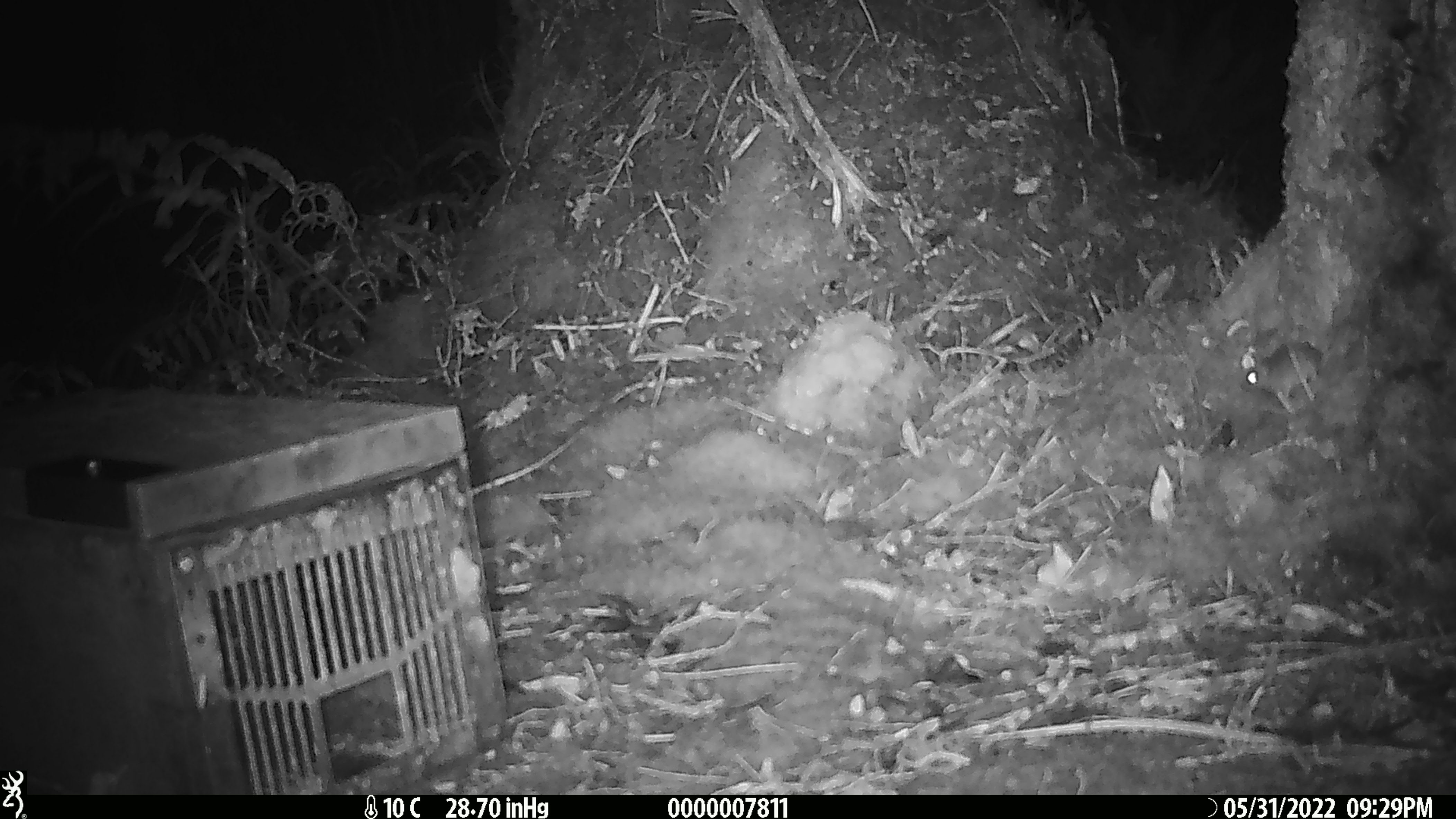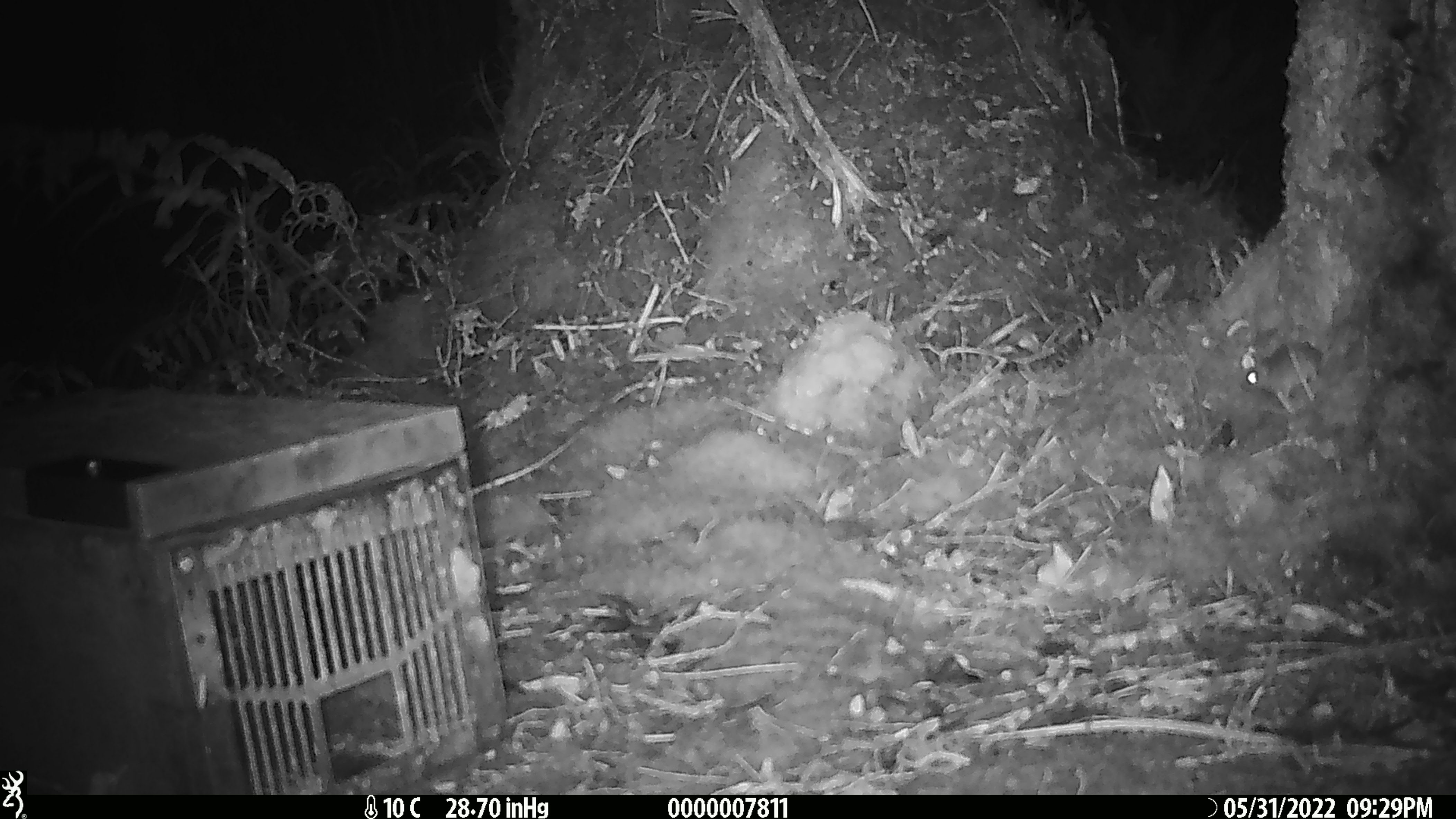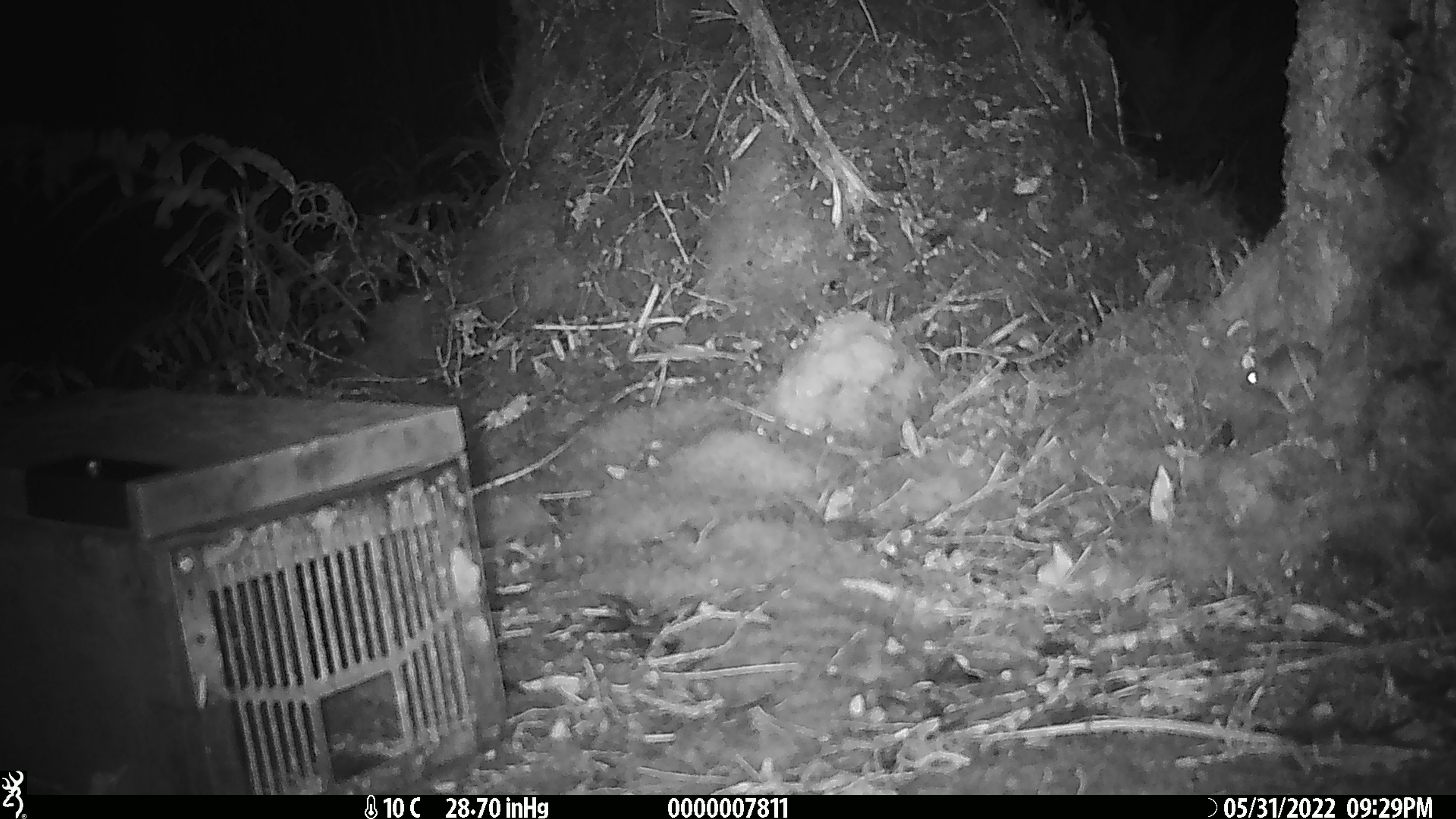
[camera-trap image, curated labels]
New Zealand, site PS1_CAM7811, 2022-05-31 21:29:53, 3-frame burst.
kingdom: Animalia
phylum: Chordata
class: Mammalia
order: Rodentia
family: Muridae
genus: Mus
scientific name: Mus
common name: mouse